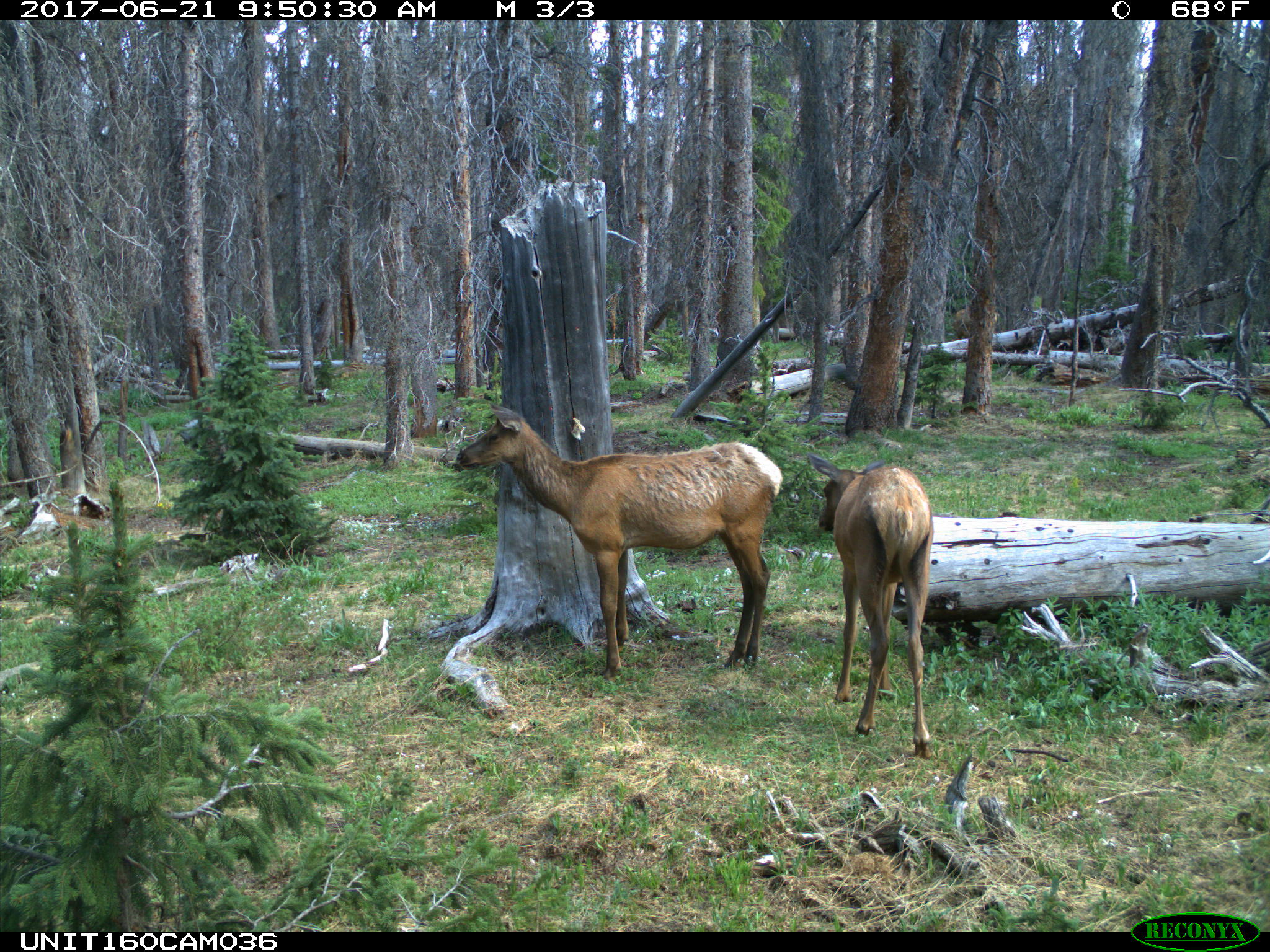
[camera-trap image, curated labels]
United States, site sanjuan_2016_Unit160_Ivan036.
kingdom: Animalia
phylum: Chordata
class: Mammalia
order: Artiodactyla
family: Cervidae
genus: Cervus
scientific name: Cervus elaphus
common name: red deer